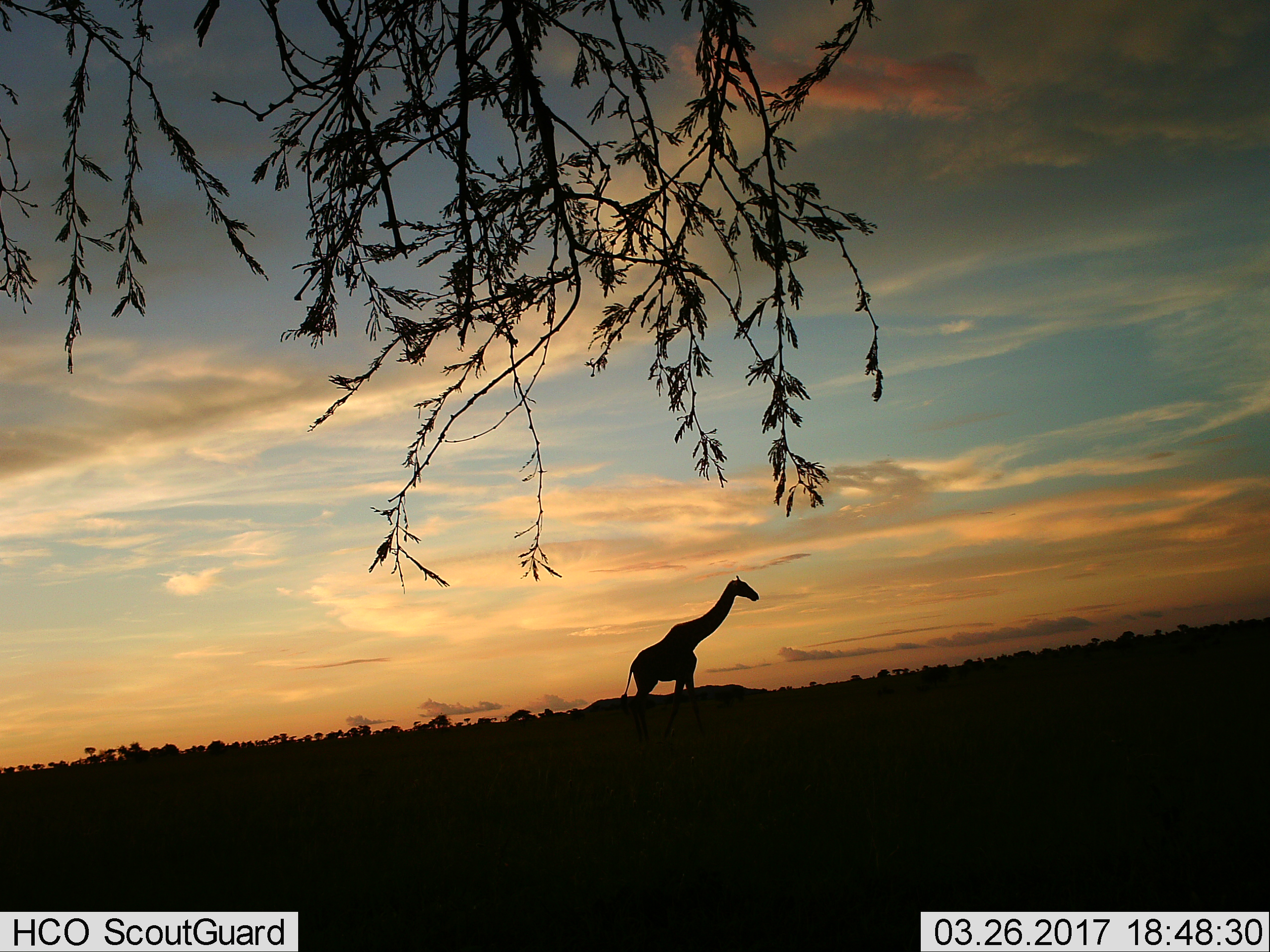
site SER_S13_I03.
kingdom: Animalia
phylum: Chordata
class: Mammalia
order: Artiodactyla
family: Giraffidae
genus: Giraffa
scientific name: Giraffa camelopardalis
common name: giraffe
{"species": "giraffe (Giraffa camelopardalis)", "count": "1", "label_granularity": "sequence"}